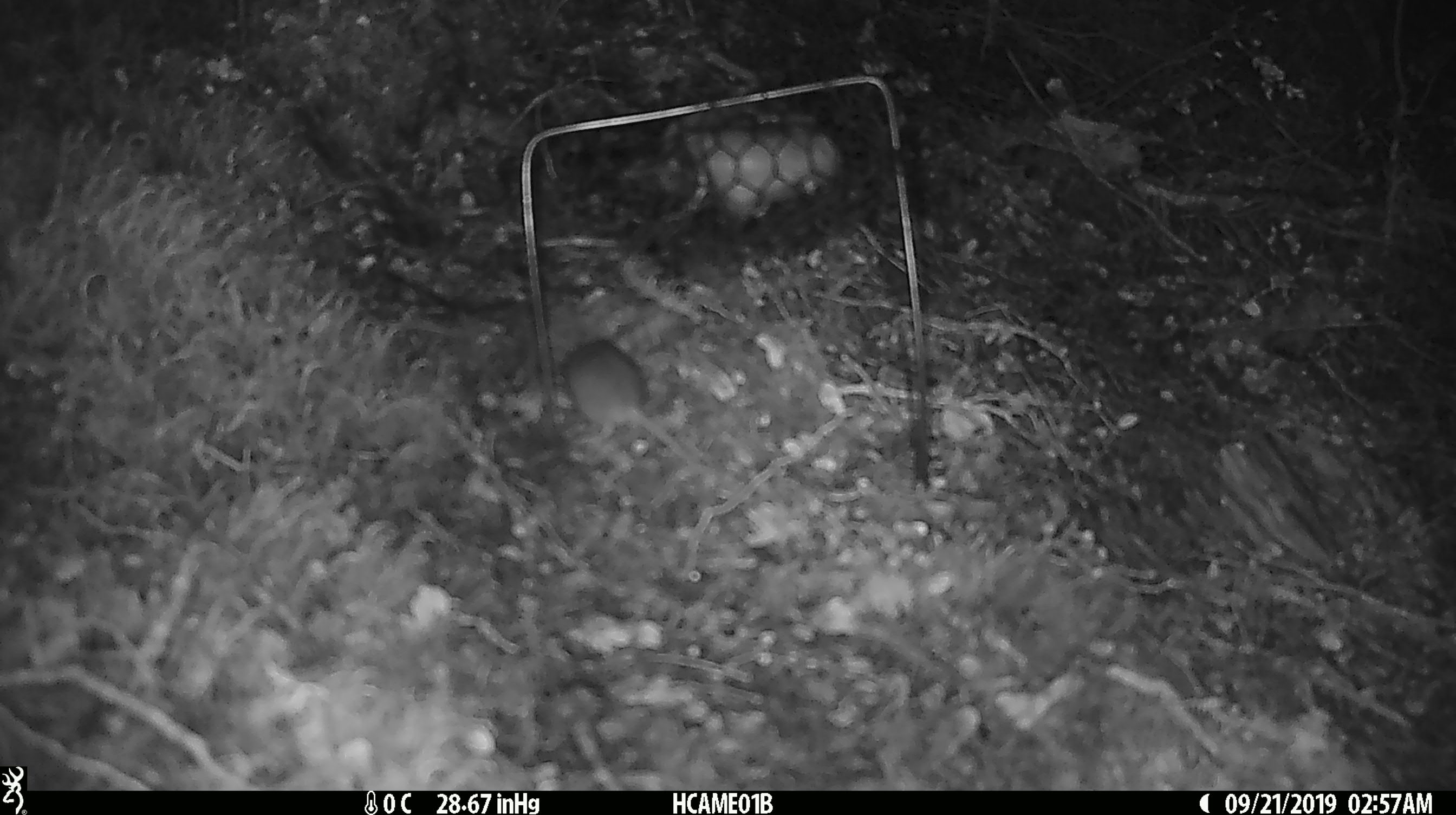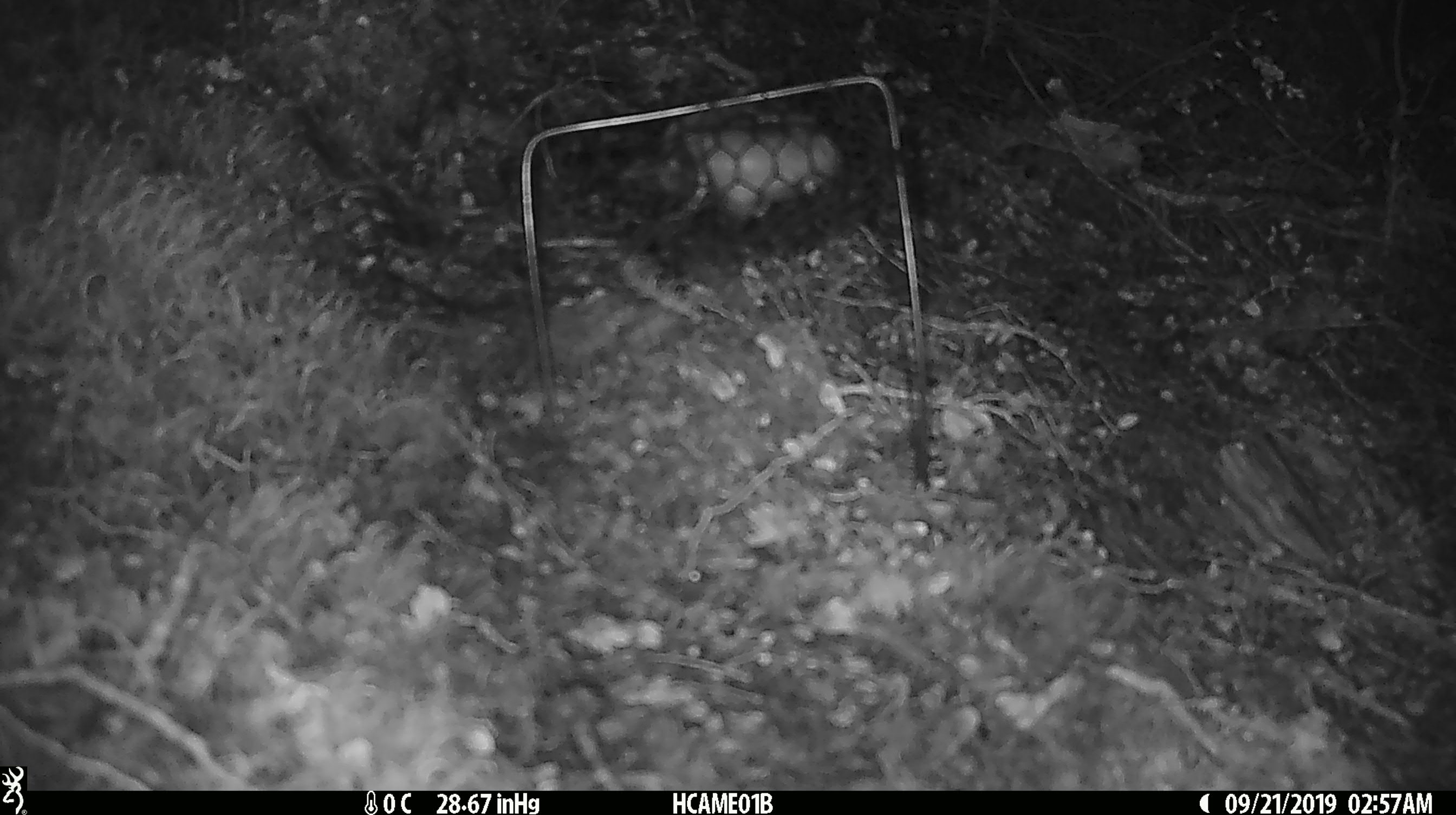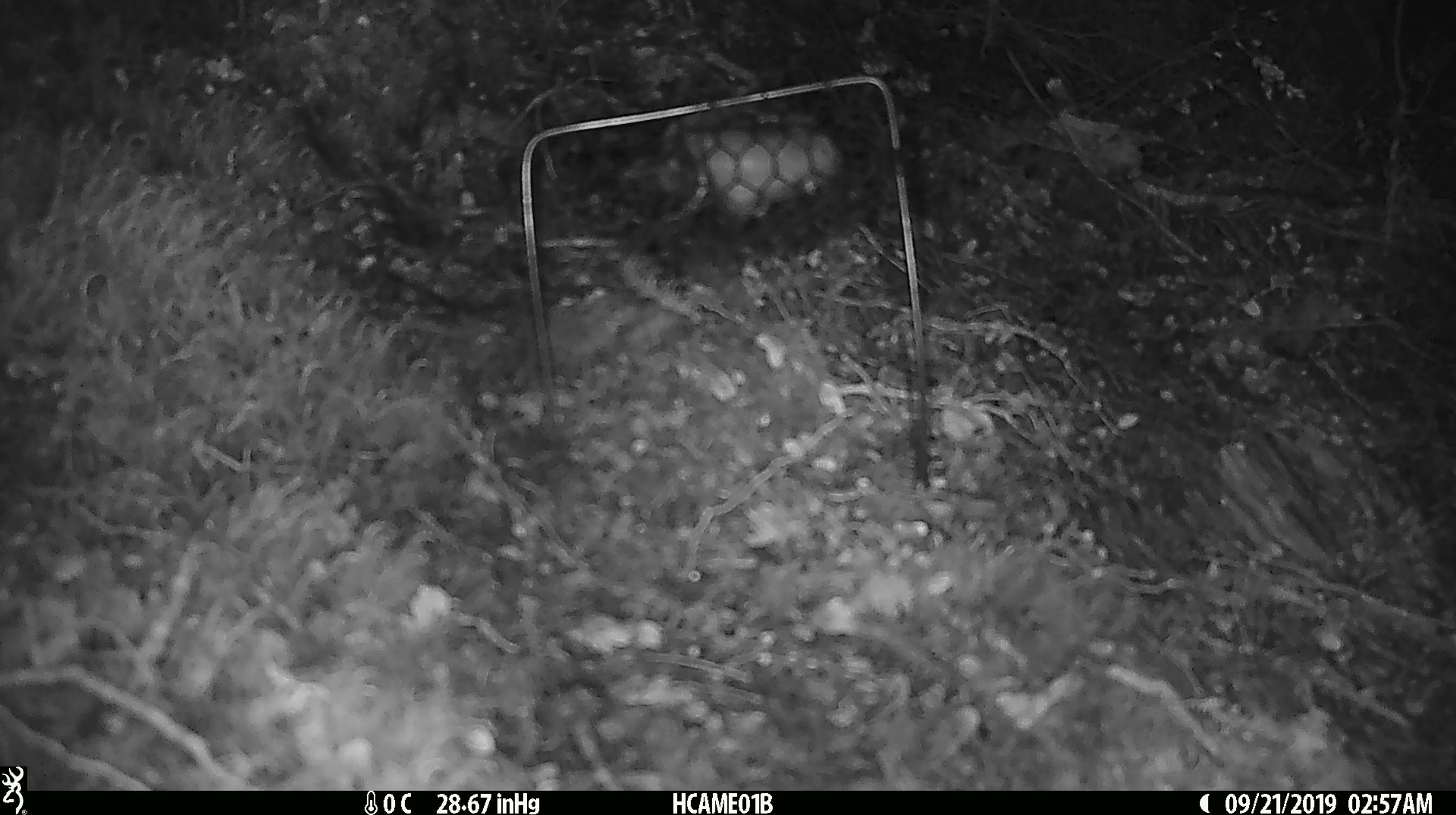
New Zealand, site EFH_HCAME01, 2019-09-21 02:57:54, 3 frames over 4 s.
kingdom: Animalia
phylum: Chordata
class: Mammalia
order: Rodentia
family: Muridae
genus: Mus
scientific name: Mus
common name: mouse